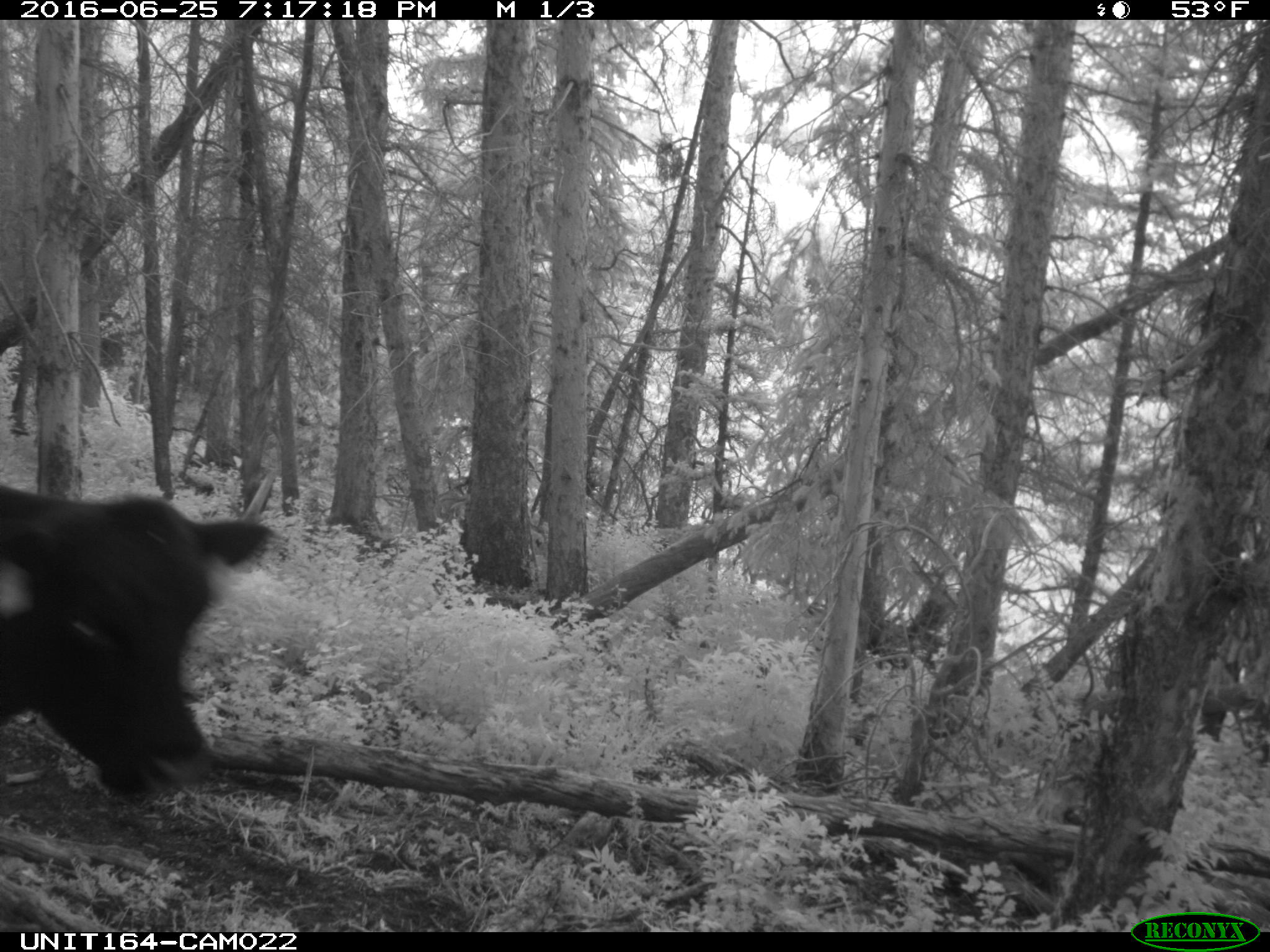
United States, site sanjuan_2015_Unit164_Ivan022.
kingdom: Animalia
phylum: Chordata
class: Mammalia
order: Artiodactyla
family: Bovidae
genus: Bos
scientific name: Bos taurus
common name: domestic cow